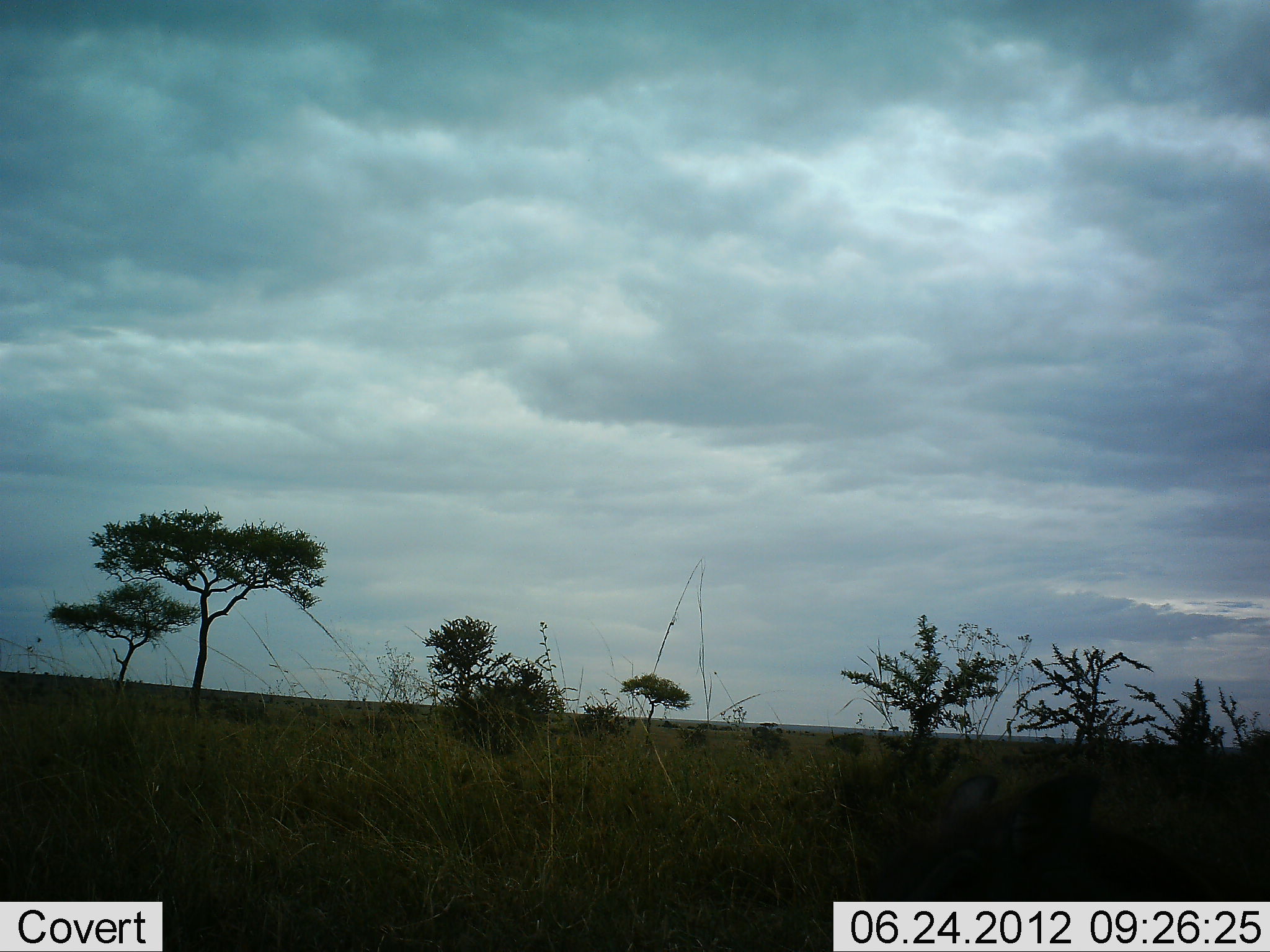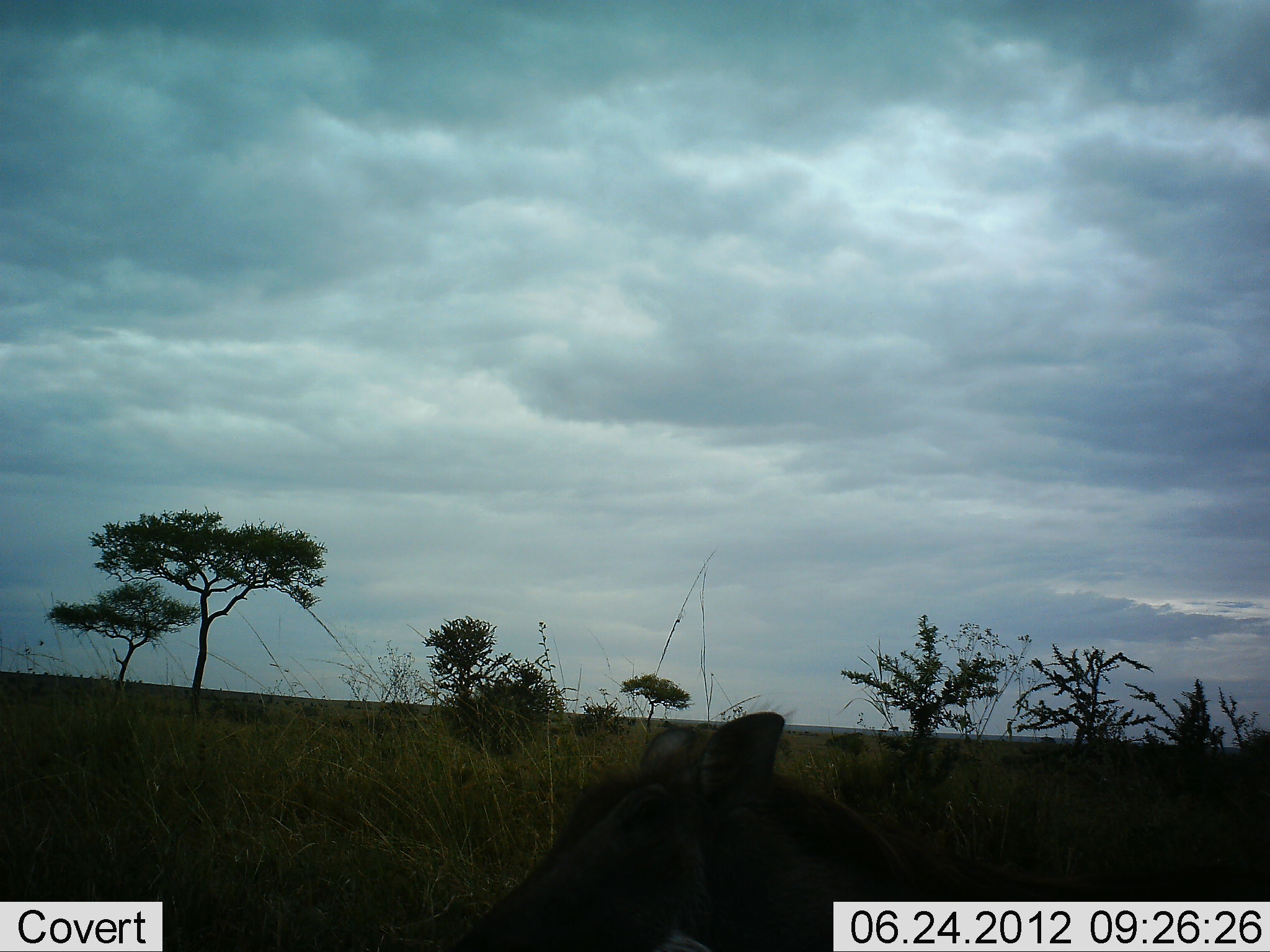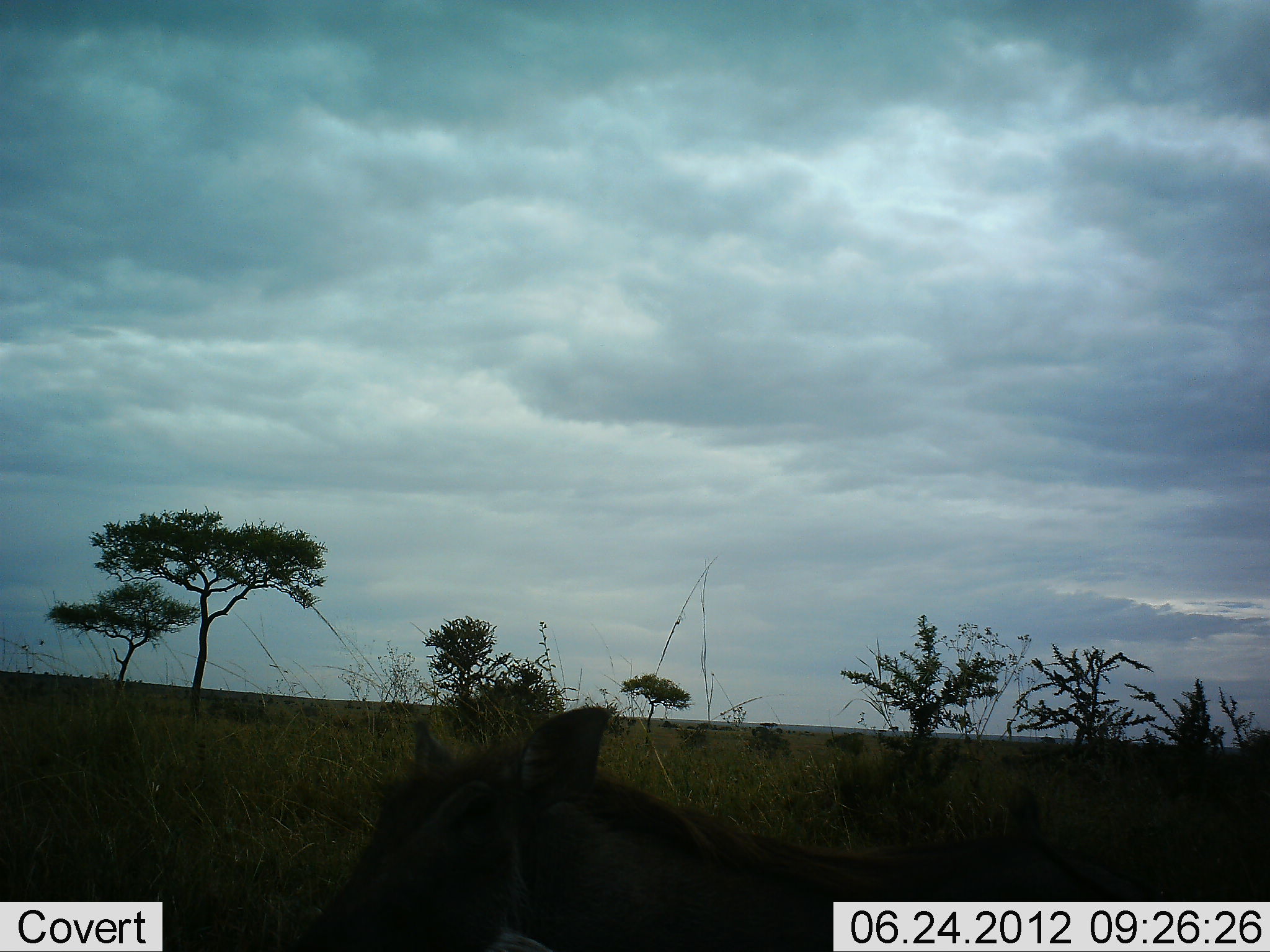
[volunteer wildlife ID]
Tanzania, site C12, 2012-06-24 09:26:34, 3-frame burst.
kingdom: Animalia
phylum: Chordata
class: Mammalia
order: Artiodactyla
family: Suidae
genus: Phacochoerus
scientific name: Phacochoerus africanus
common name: warthog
Warthog (Phacochoerus africanus), count 1. Behavior (volunteer vote fractions): standing 10%, resting 0%, moving 100%, interacting 0%. Young present (vote fraction): 0%. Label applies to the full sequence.